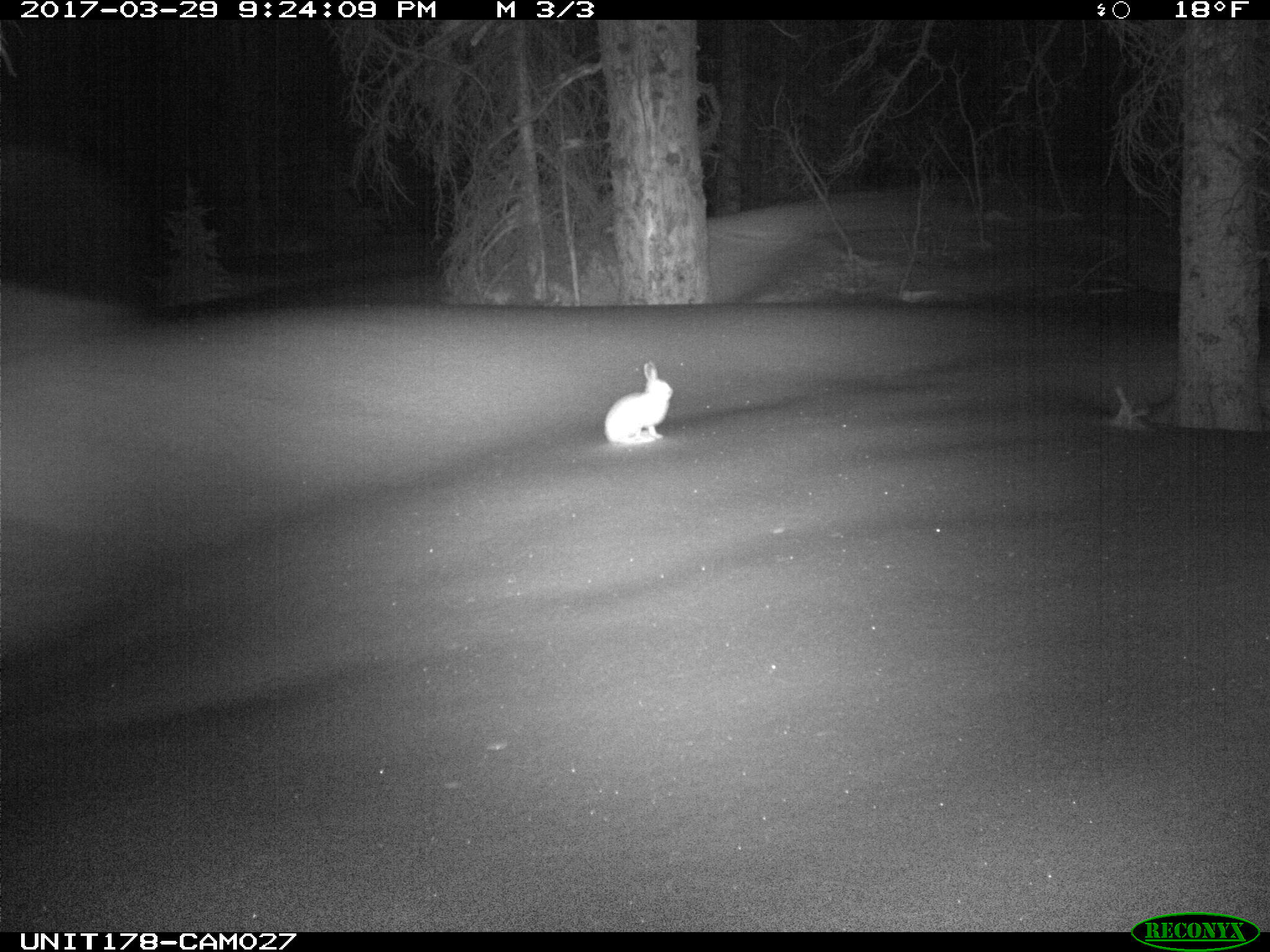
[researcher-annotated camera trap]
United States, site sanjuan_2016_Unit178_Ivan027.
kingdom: Animalia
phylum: Chordata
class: Mammalia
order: Lagomorpha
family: Leporidae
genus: Lepus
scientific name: Lepus americanus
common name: snowshoe hare